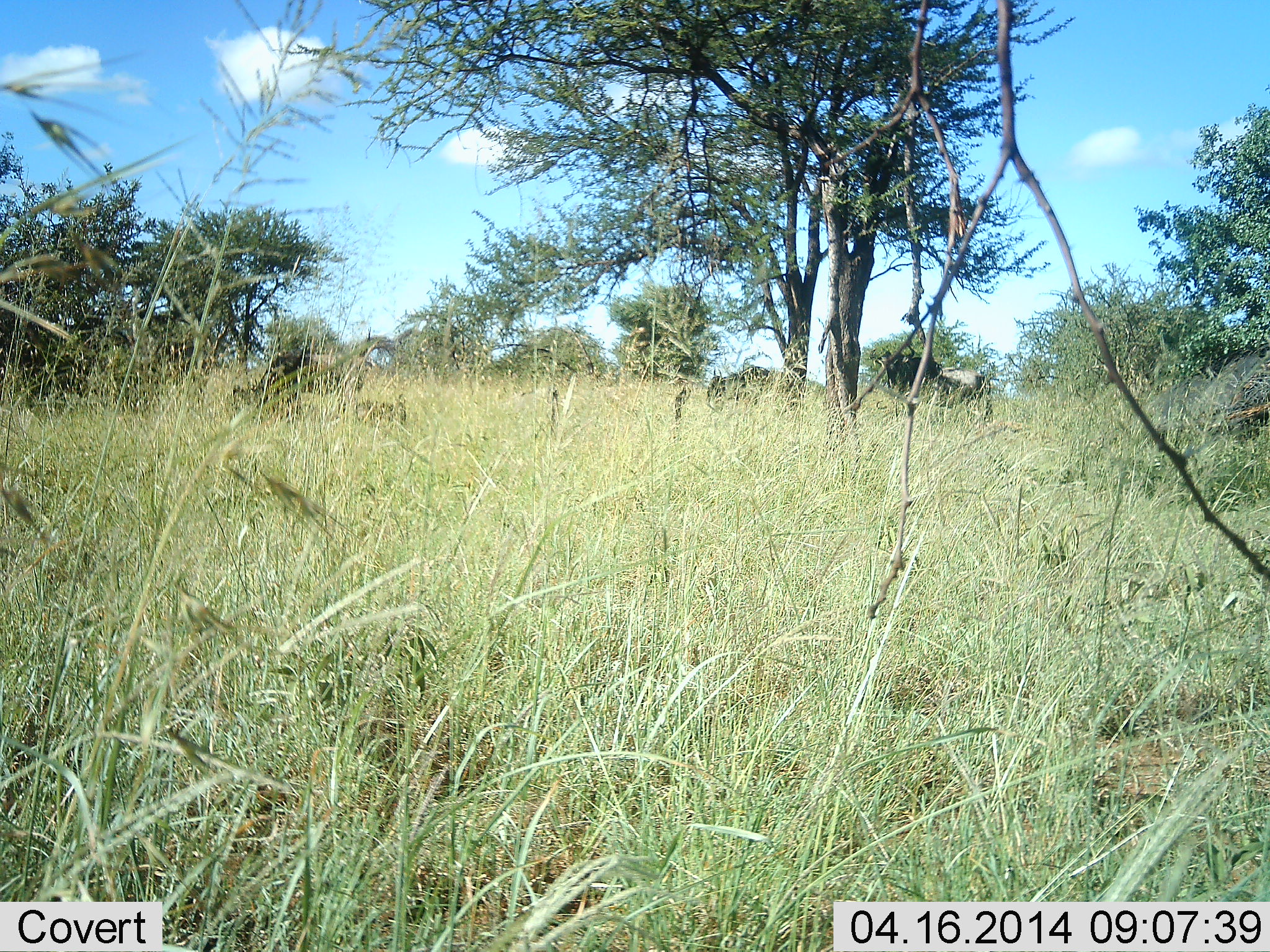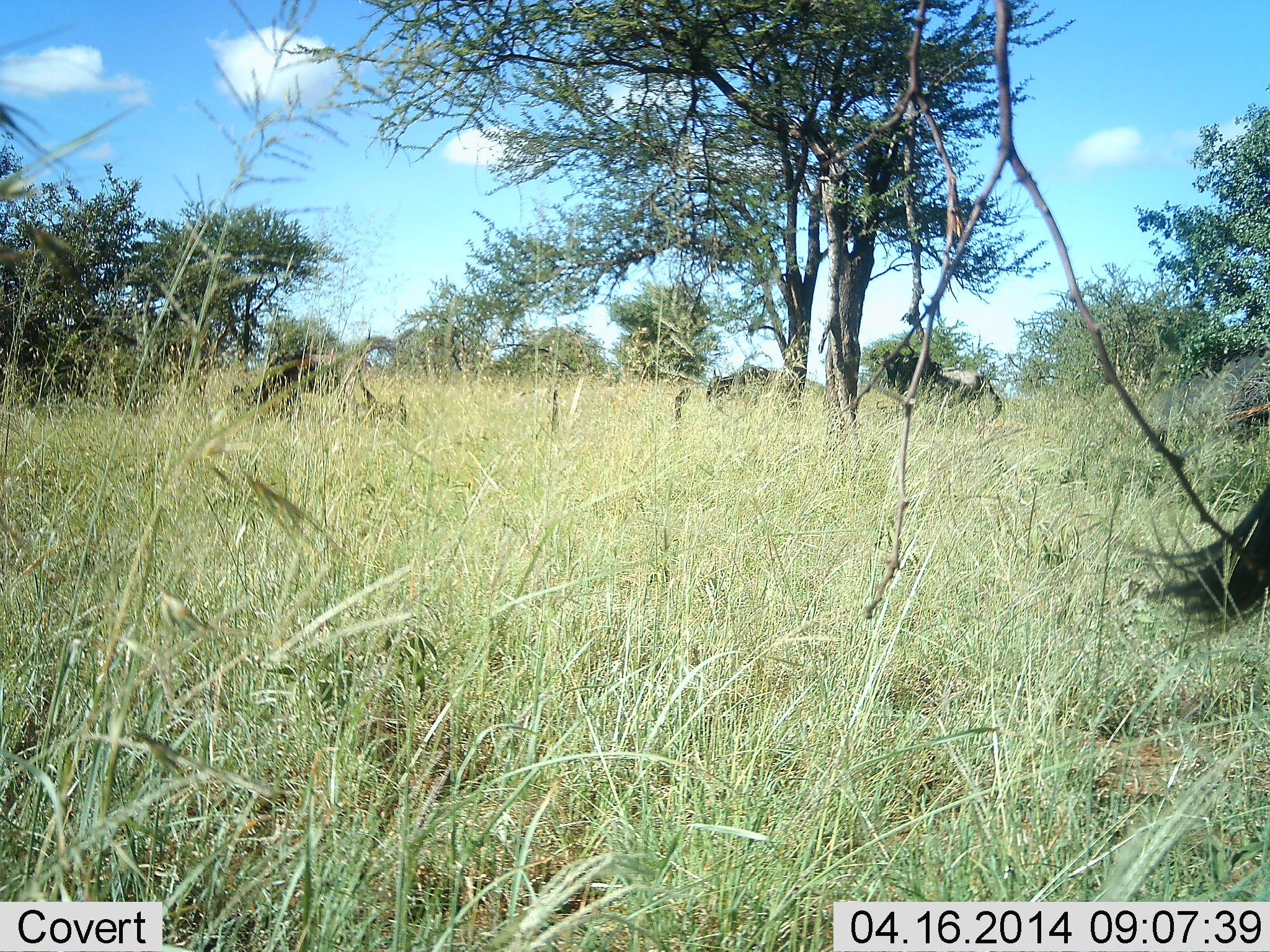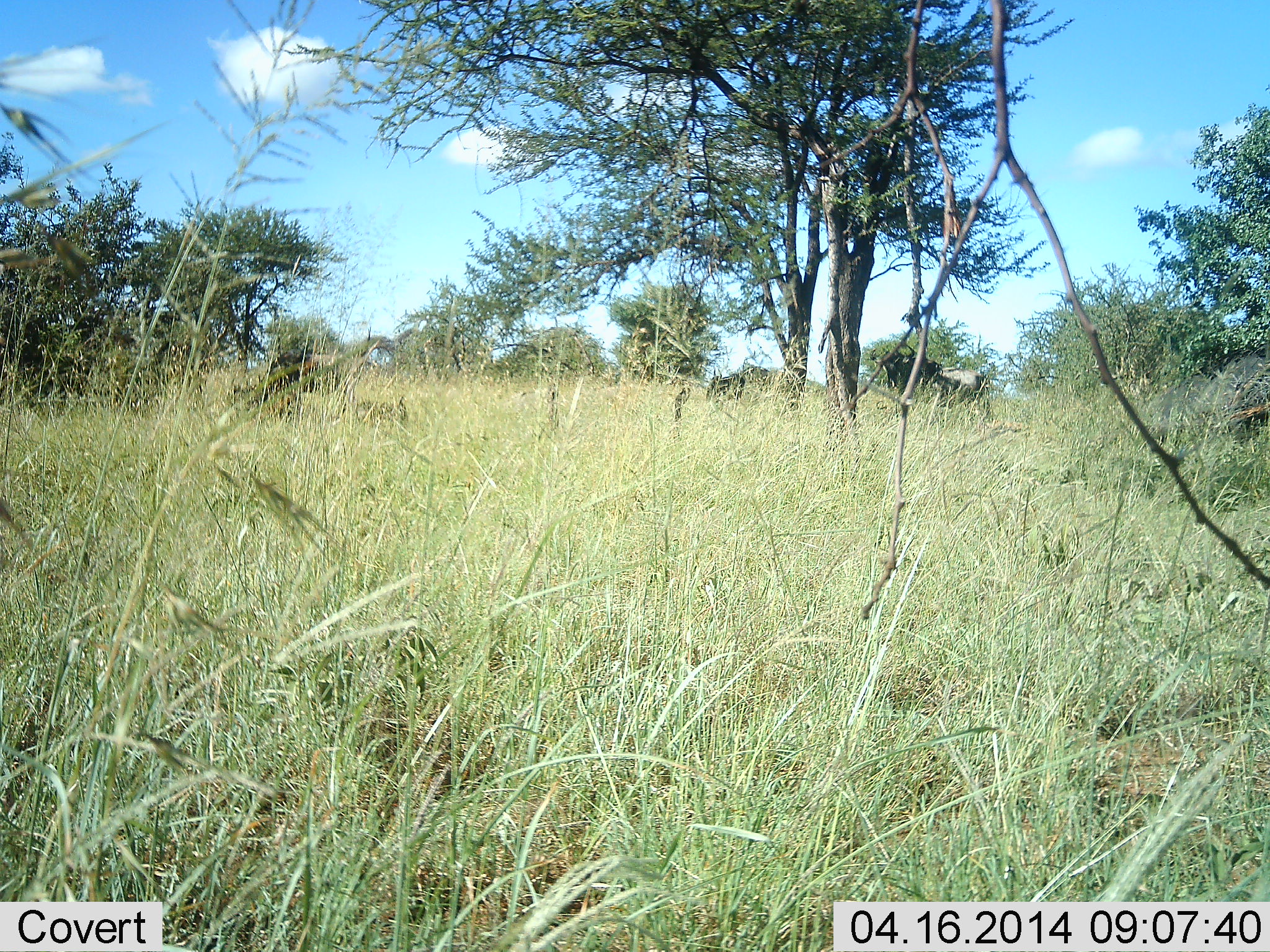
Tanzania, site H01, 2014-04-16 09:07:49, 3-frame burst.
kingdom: Animalia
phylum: Chordata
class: Mammalia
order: Artiodactyla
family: Bovidae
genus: Connochaetes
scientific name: Connochaetes taurinus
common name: blue wildebeest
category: wildebeest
Wildebeest (blue wildebeest) (Connochaetes taurinus), count 4. Behavior (volunteer vote fractions): standing 80%, resting 0%, moving 20%, interacting 0%. Young present (vote fraction): 0%. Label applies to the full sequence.